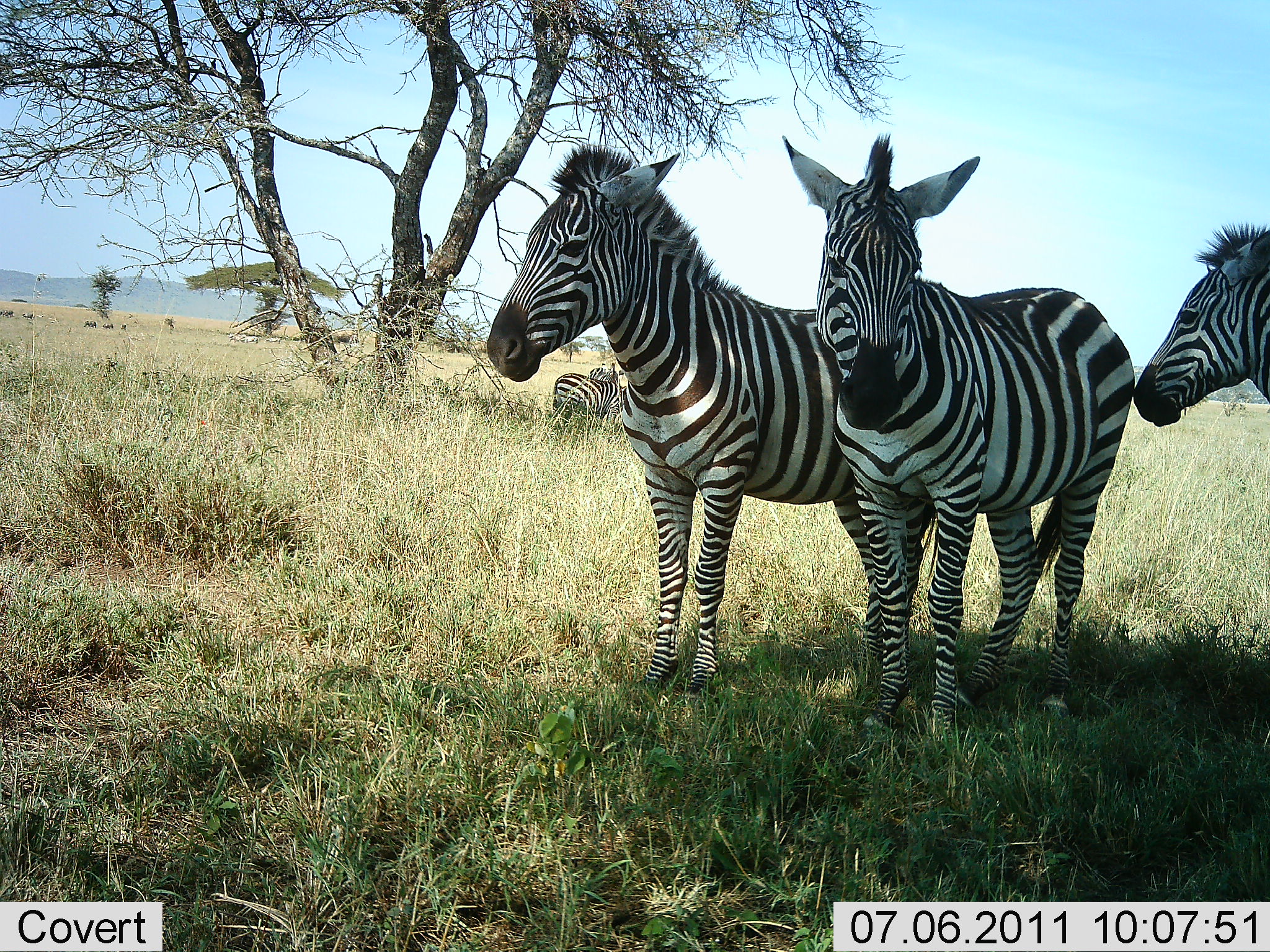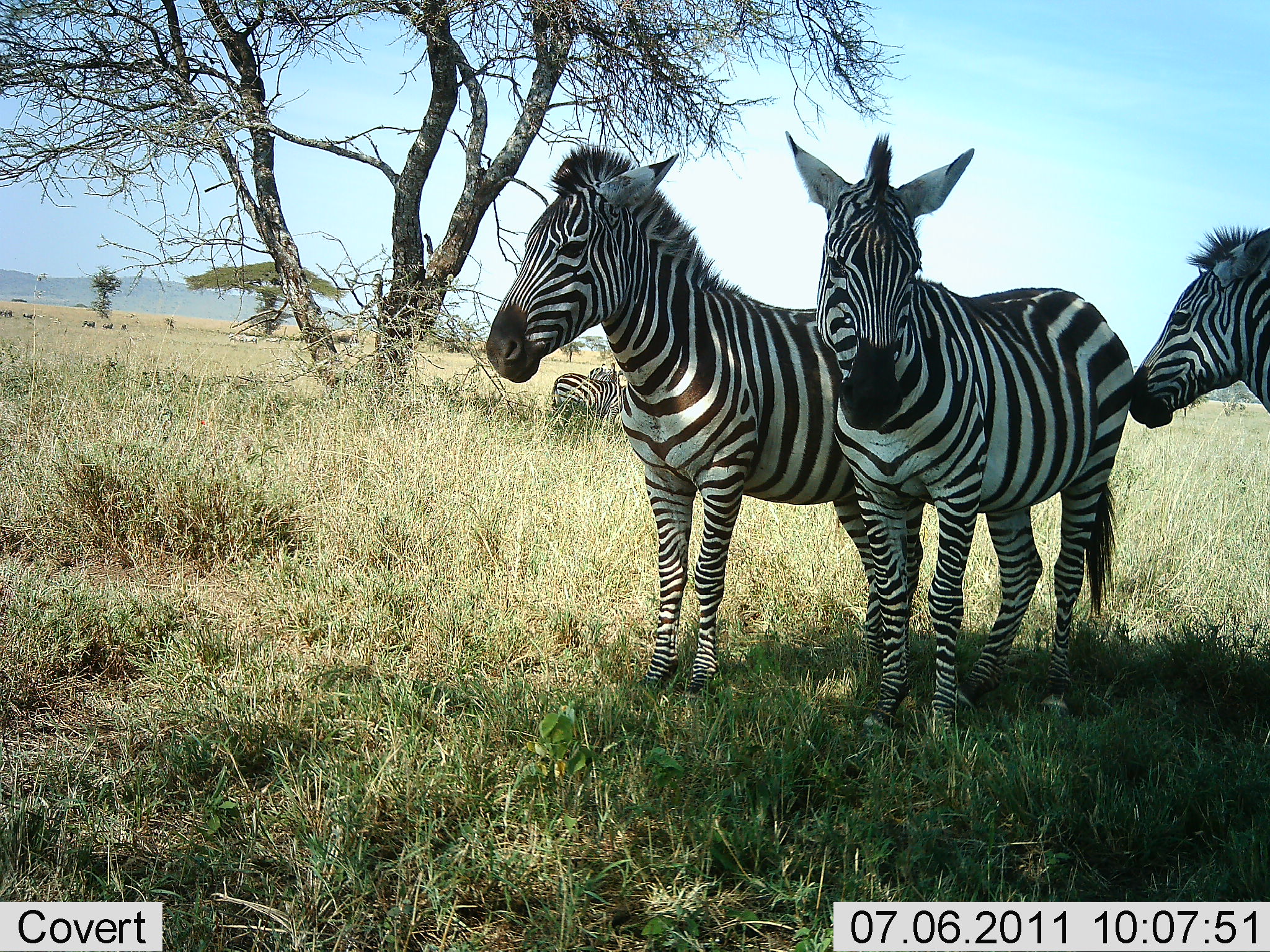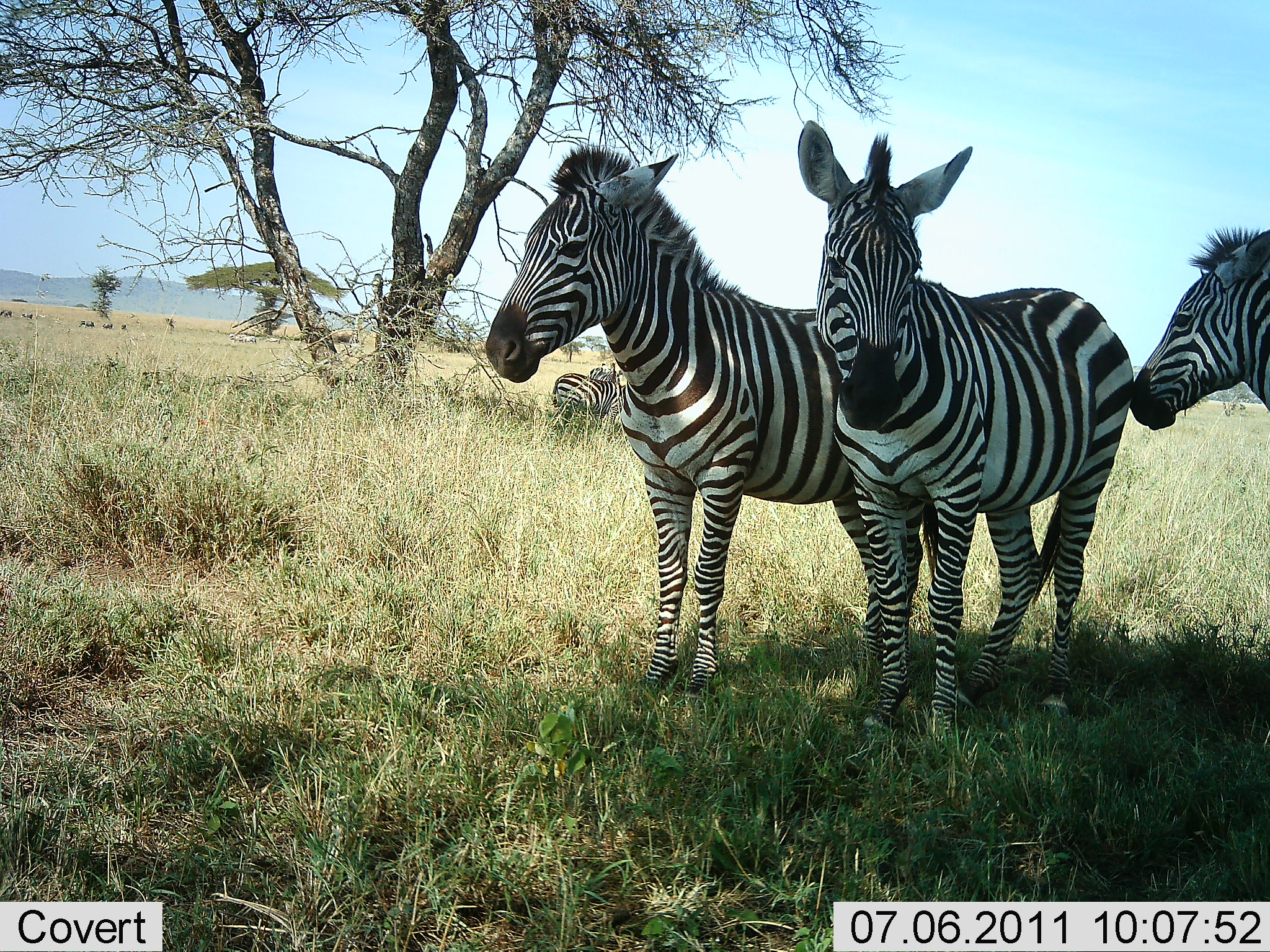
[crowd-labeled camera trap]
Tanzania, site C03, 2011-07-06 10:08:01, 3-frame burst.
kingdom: Animalia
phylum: Chordata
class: Mammalia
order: Perissodactyla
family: Equidae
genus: Equus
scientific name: Equus quagga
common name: plains zebra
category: zebra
Zebra (plains zebra) (Equus quagga), count 4. Behavior (volunteer vote fractions): standing 92%, resting 8%, moving 0%, interacting 17%. Young present (vote fraction): 0%. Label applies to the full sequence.